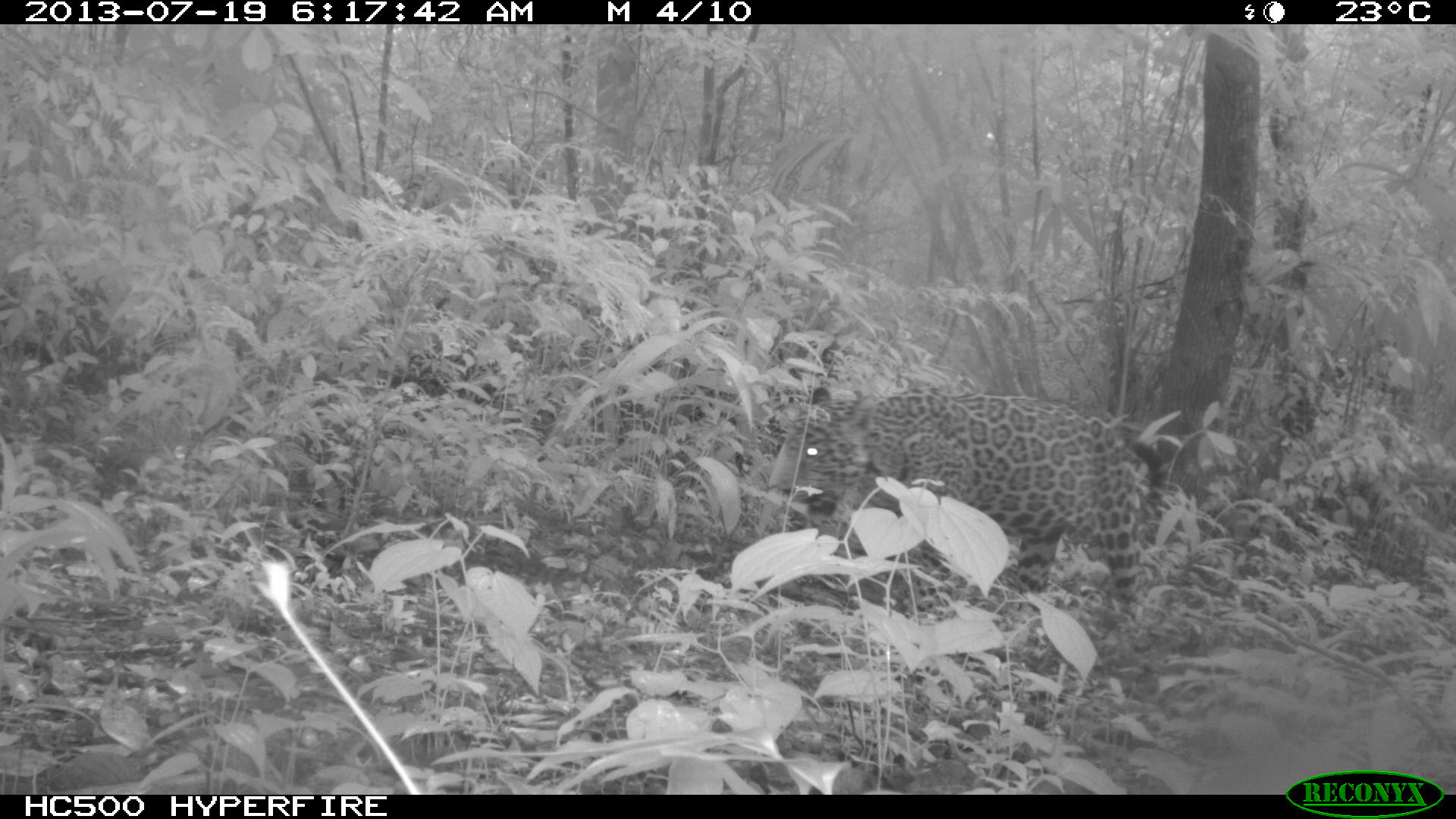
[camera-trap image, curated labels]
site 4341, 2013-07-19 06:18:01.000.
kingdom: Animalia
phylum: Chordata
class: Mammalia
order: Carnivora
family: Felidae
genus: Panthera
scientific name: Panthera onca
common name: jaguar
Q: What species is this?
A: Panthera onca (jaguar).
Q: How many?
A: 1.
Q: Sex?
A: Male.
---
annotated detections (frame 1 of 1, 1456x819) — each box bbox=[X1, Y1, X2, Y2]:
panthera onca: bbox=[763, 383, 1167, 628]